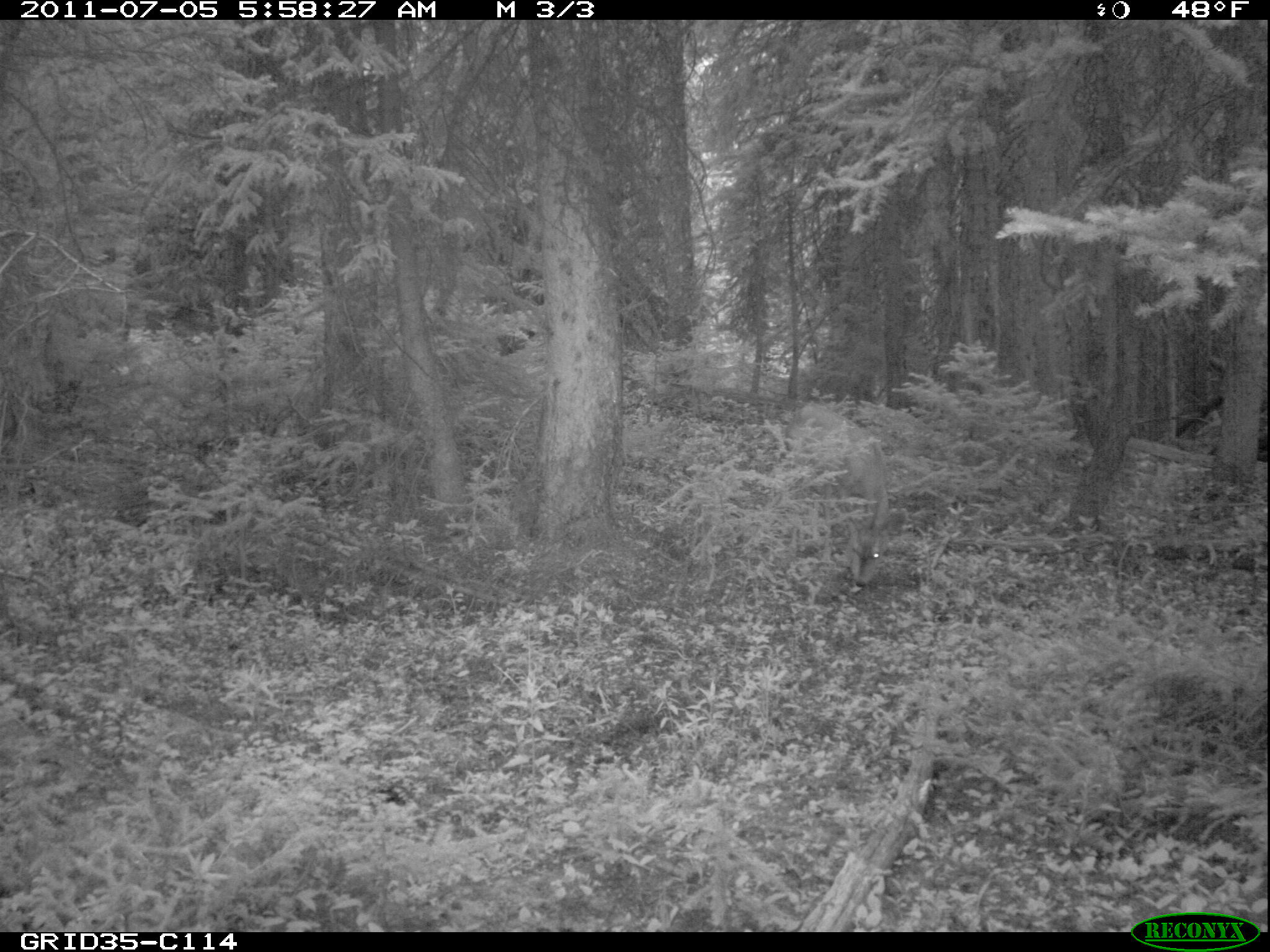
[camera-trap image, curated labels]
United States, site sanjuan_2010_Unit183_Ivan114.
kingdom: Animalia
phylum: Chordata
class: Mammalia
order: Artiodactyla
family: Cervidae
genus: Odocoileus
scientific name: Odocoileus hemionus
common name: mule deer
Odocoileus hemionus (mule deer).